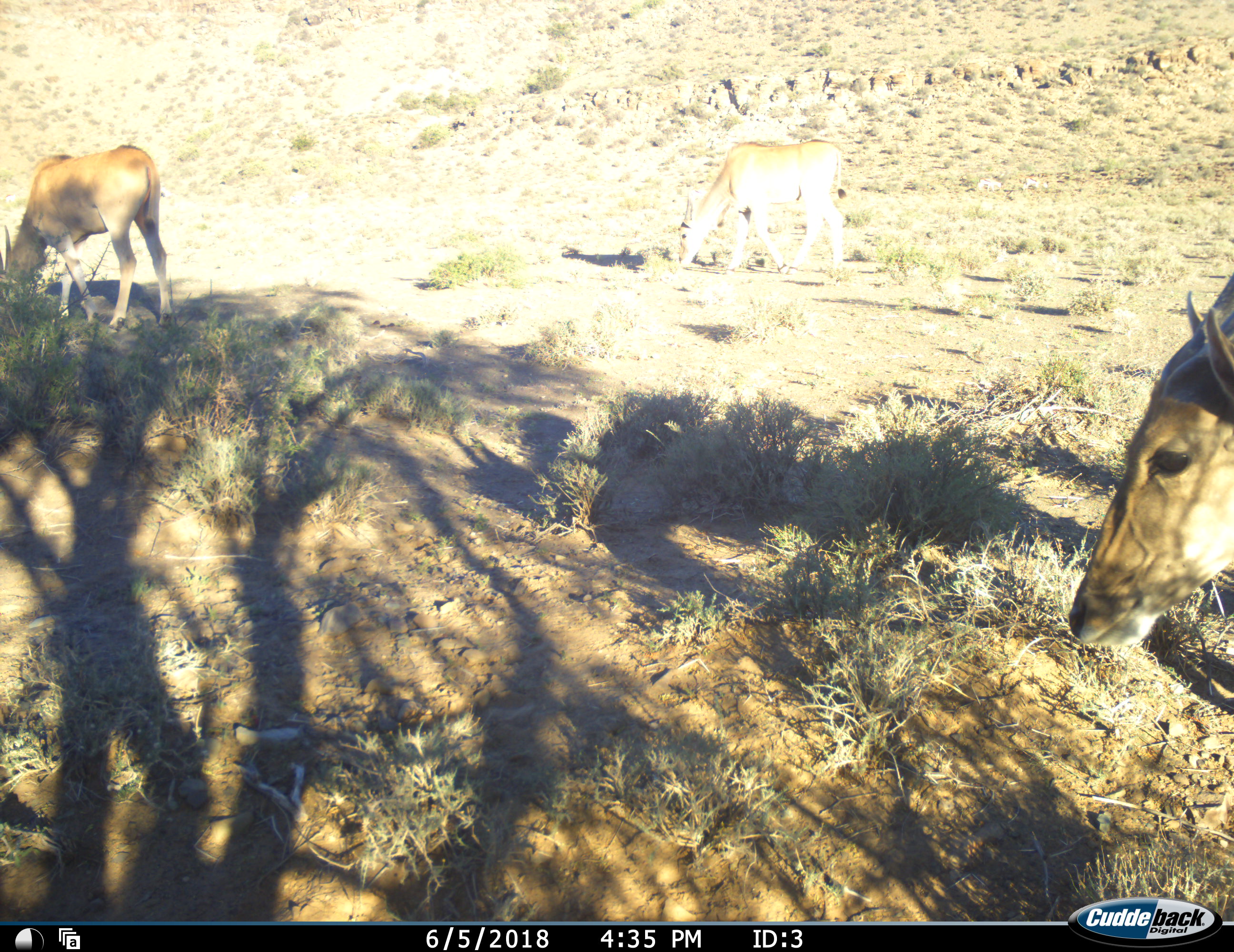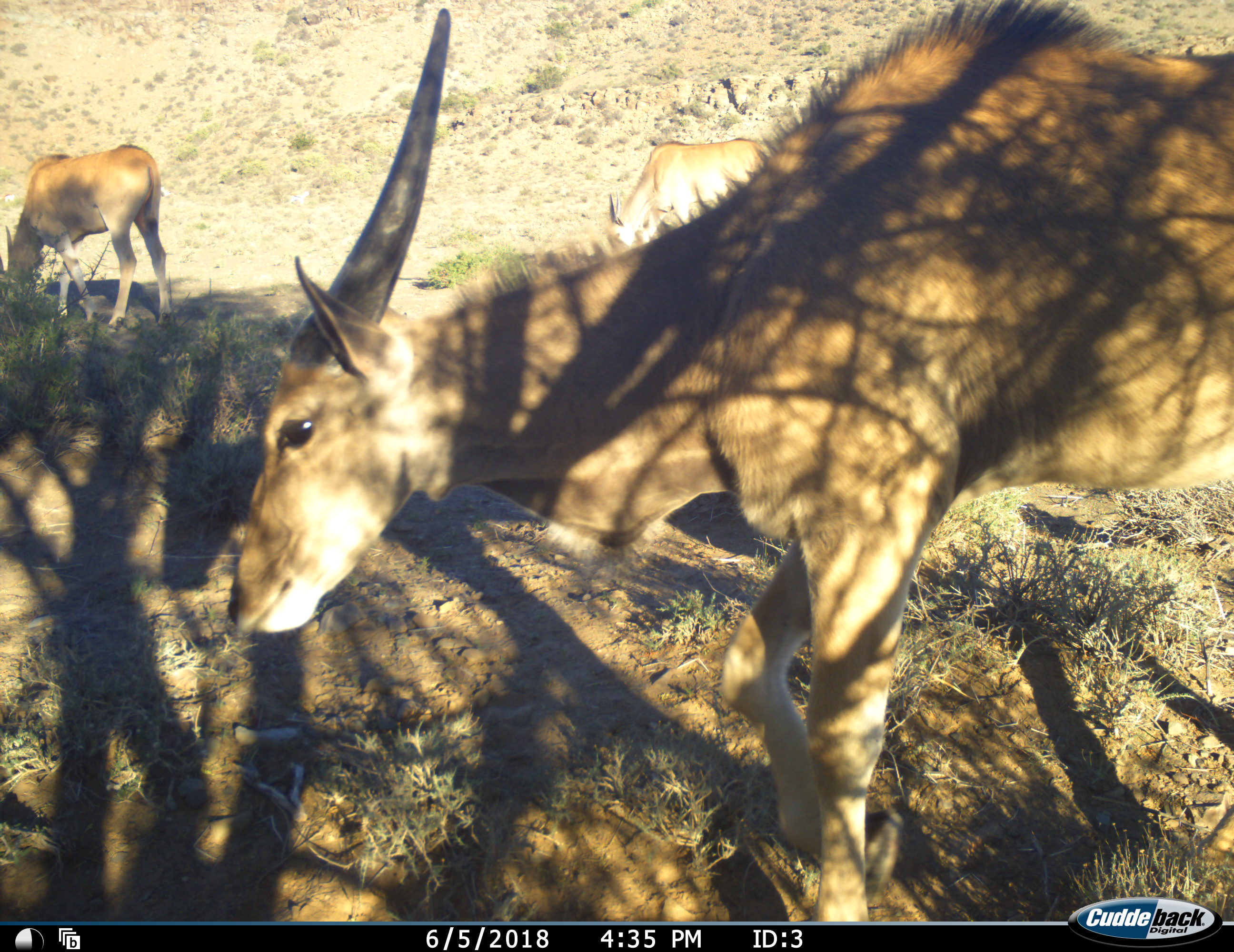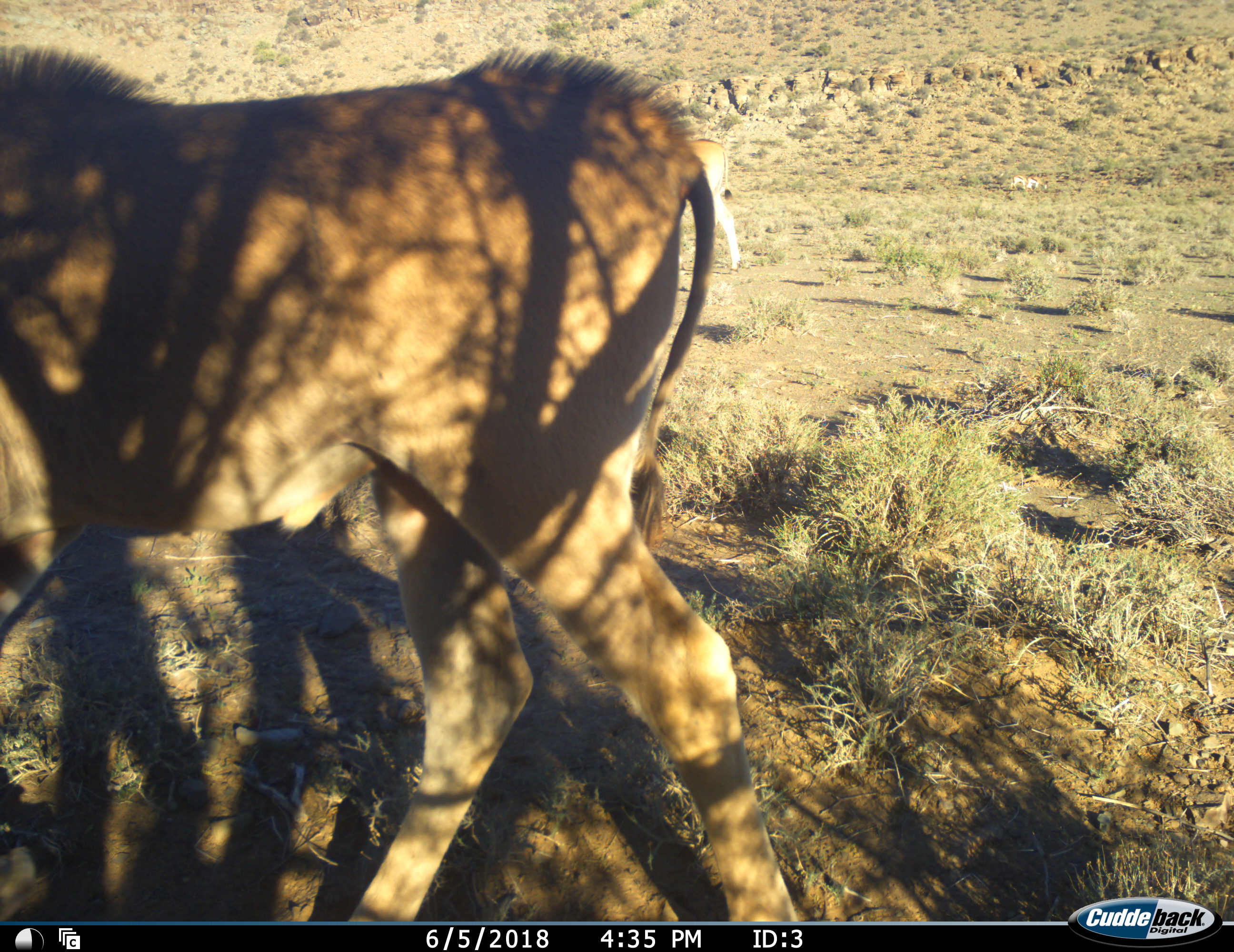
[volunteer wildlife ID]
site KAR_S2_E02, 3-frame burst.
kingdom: Animalia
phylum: Chordata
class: Mammalia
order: Artiodactyla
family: Bovidae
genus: Tragelaphus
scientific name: Tragelaphus oryx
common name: eland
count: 3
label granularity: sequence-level